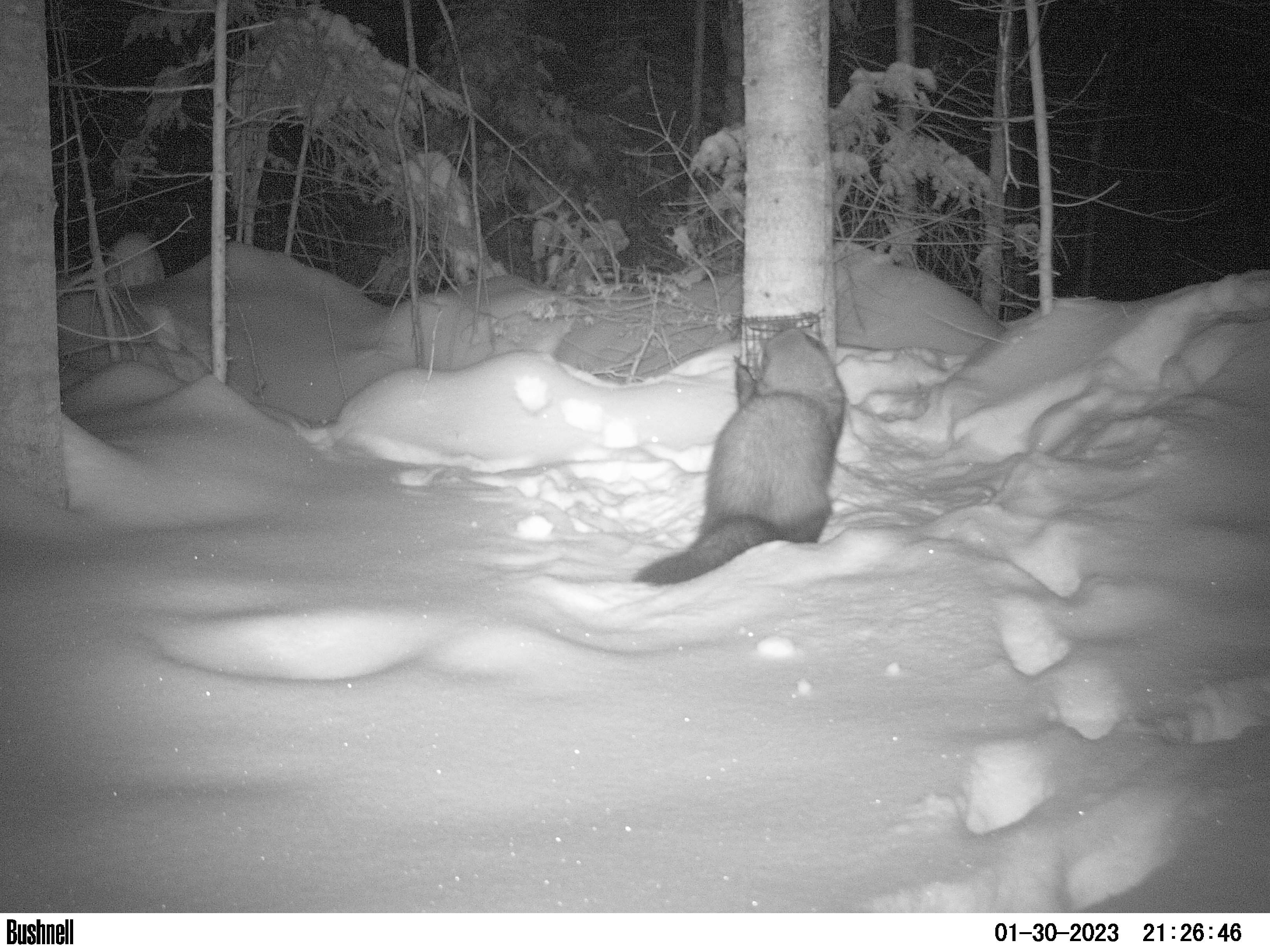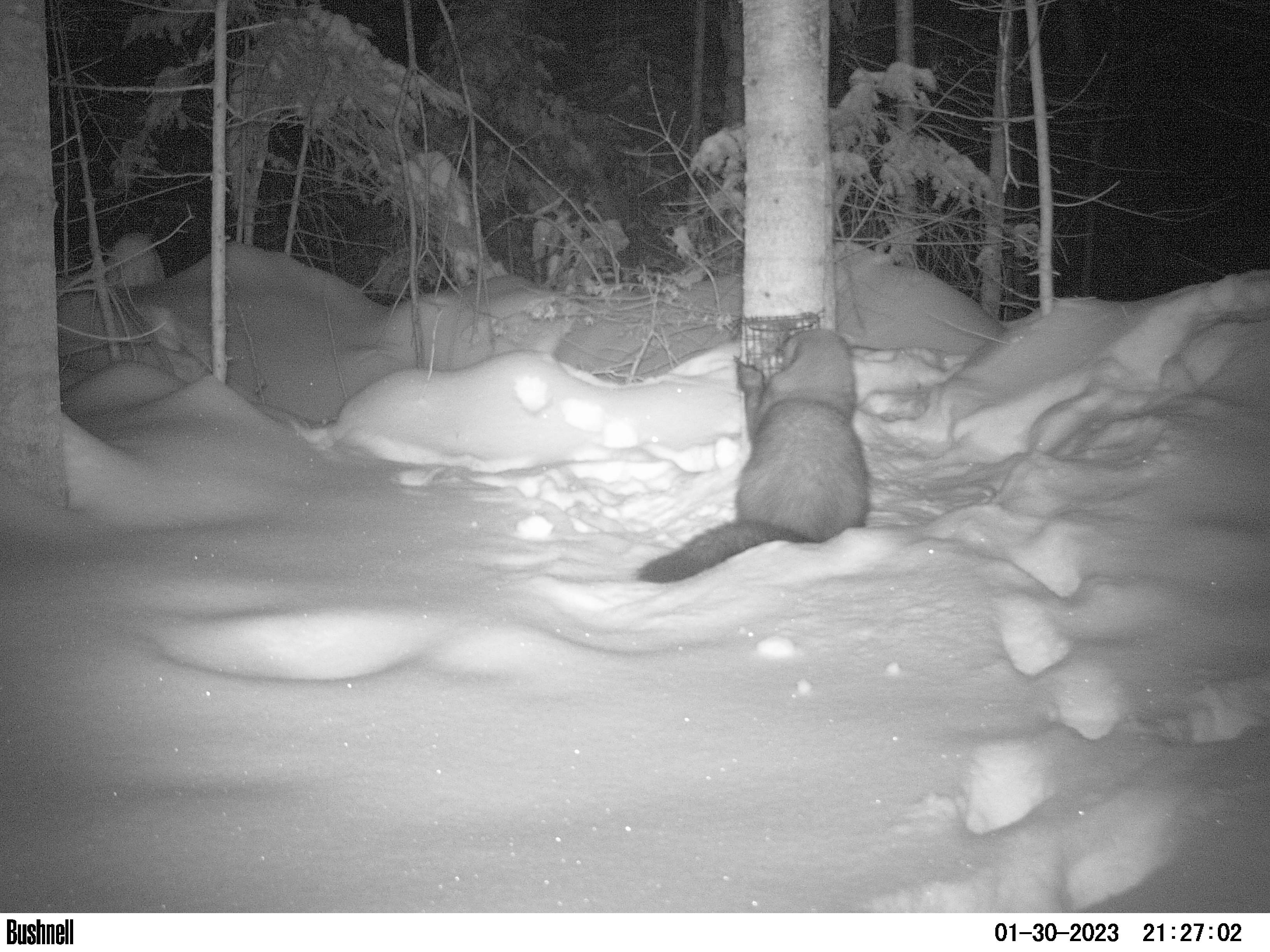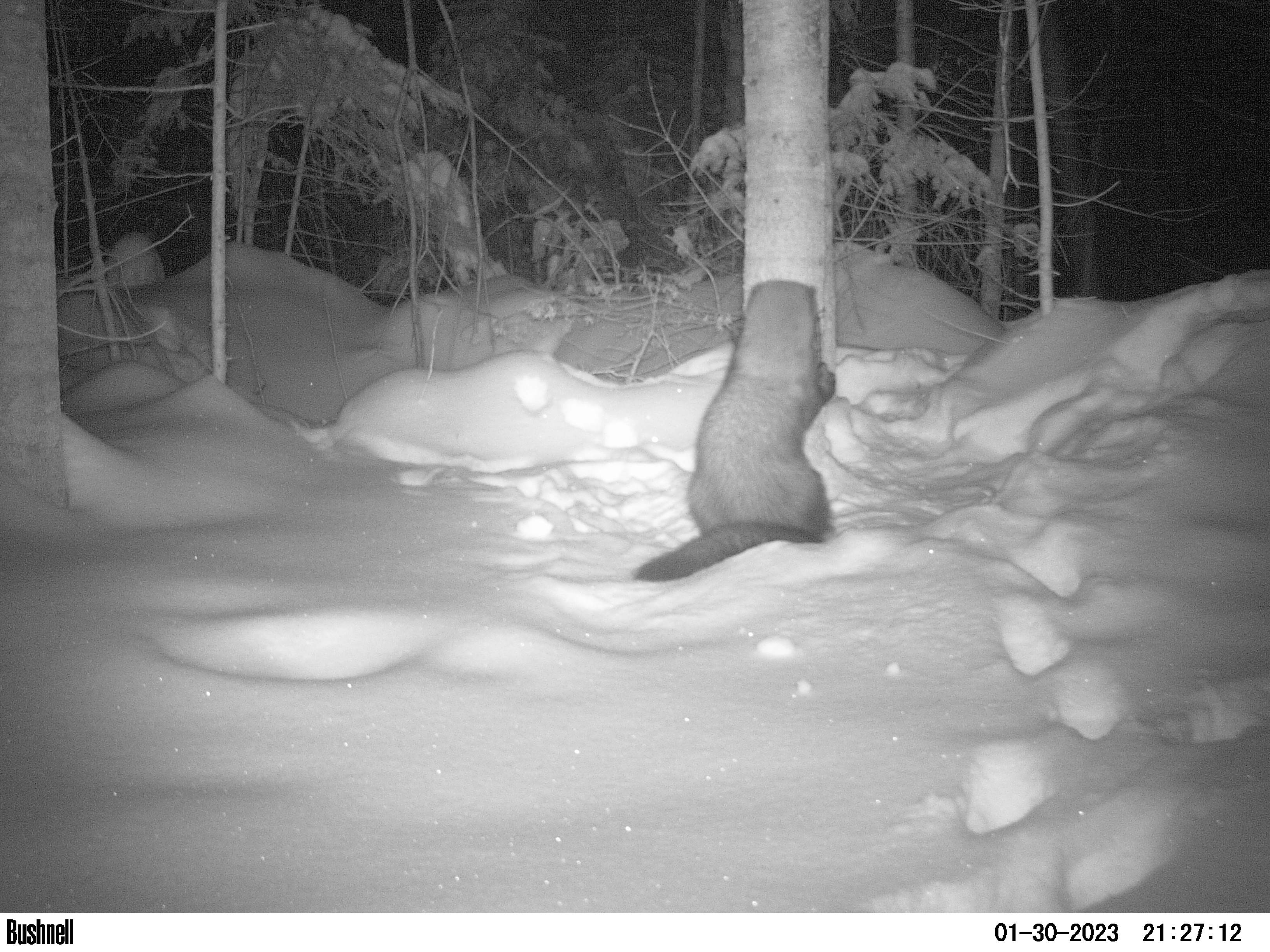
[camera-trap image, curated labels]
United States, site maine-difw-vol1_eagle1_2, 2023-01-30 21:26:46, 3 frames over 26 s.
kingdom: Animalia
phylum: Chordata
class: Mammalia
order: Carnivora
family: Mustelidae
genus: Pekania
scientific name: Pekania pennanti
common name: fisher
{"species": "fisher (Pekania pennanti)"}